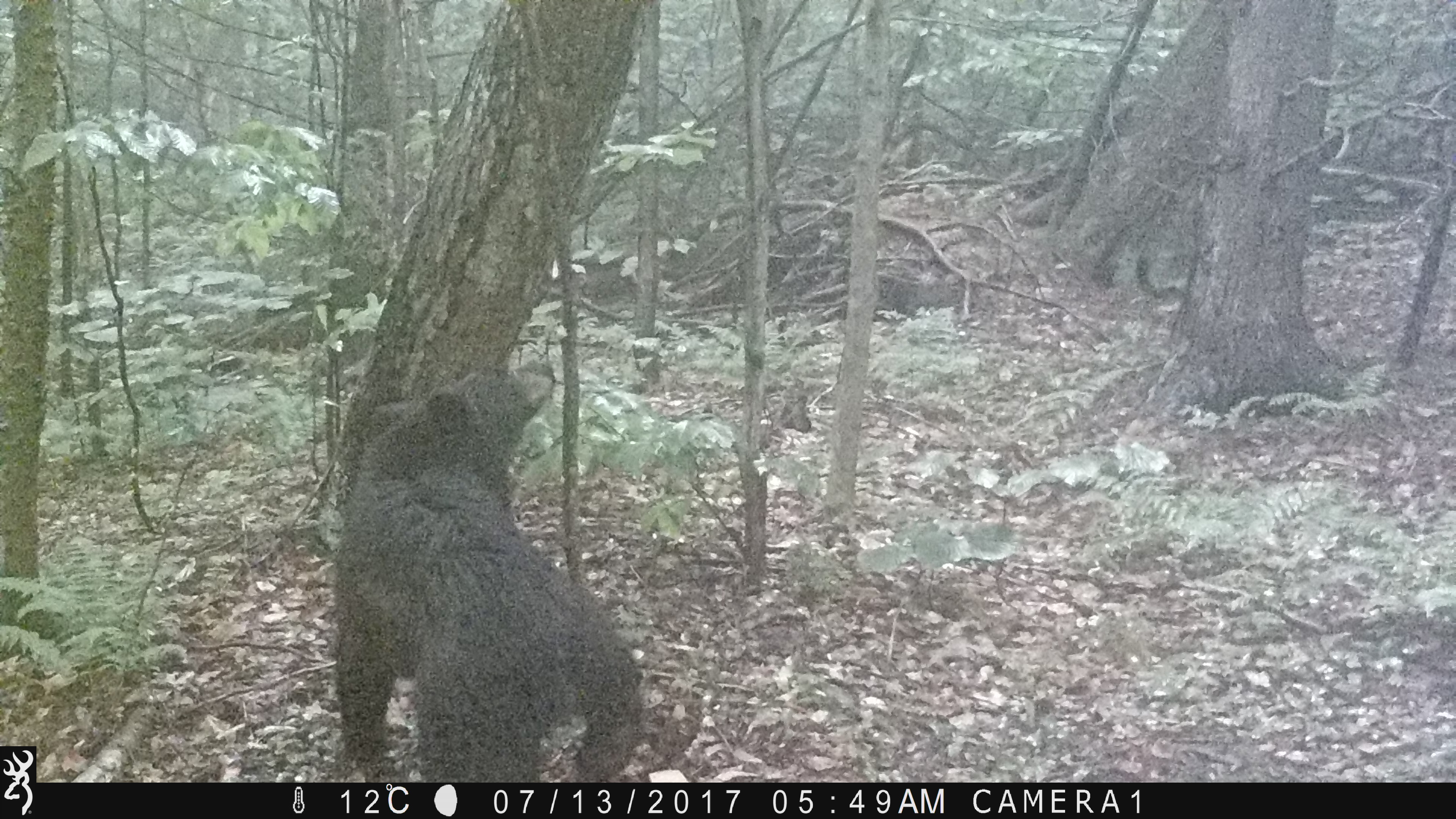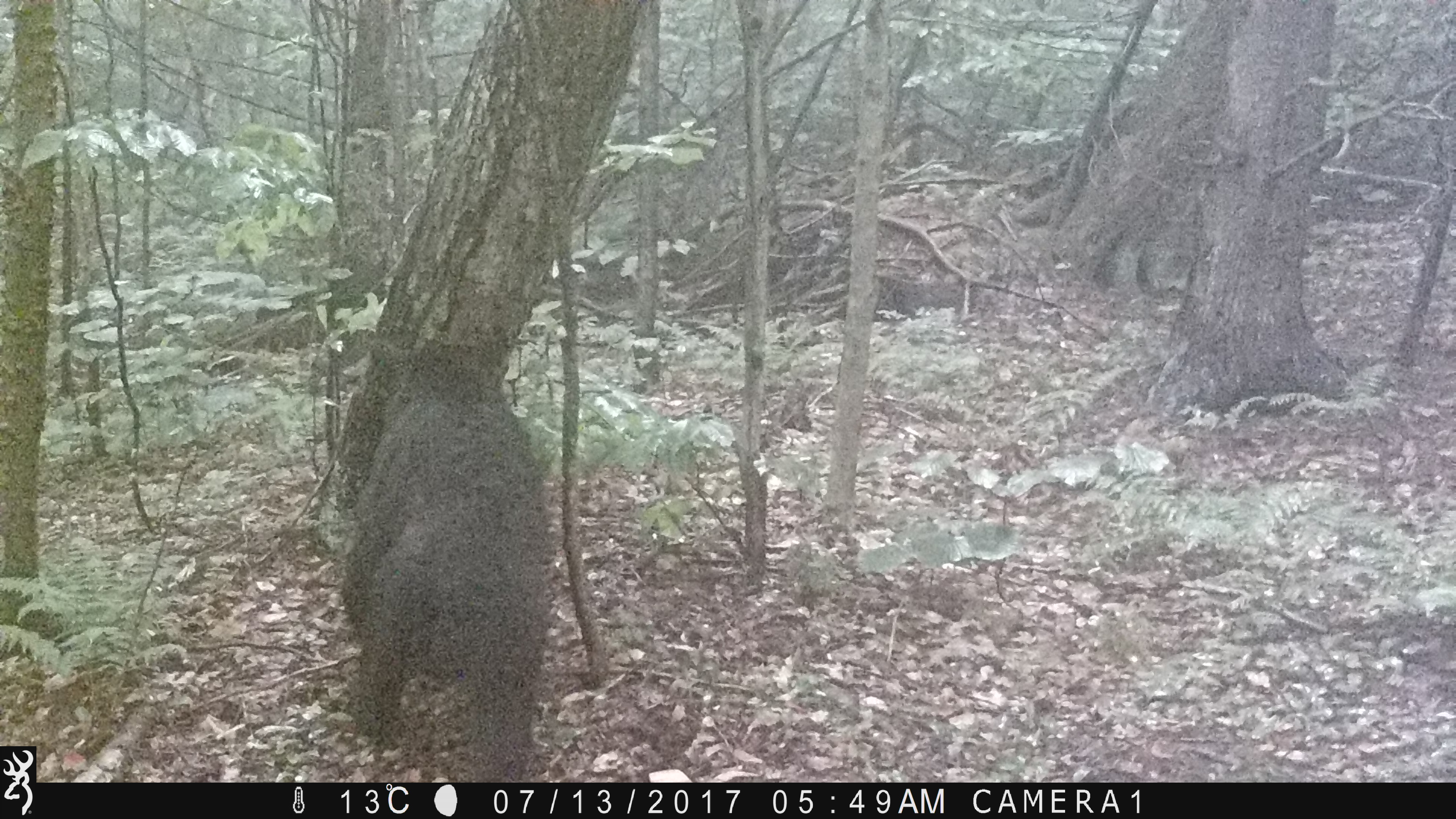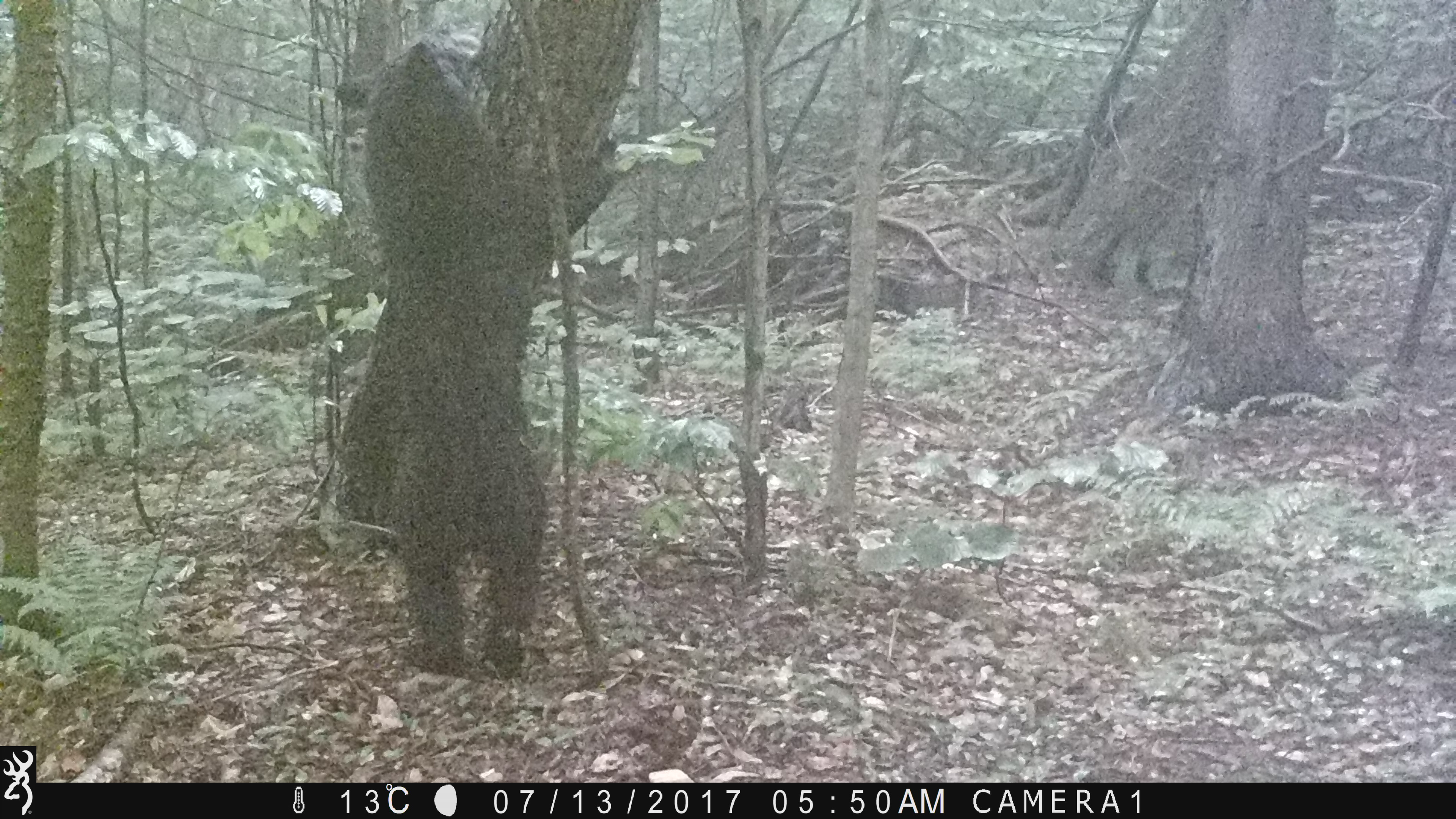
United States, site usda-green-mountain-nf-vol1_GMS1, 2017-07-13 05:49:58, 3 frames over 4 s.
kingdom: Animalia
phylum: Chordata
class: Mammalia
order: Carnivora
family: Ursidae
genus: Ursus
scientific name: Ursus americanus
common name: black bear